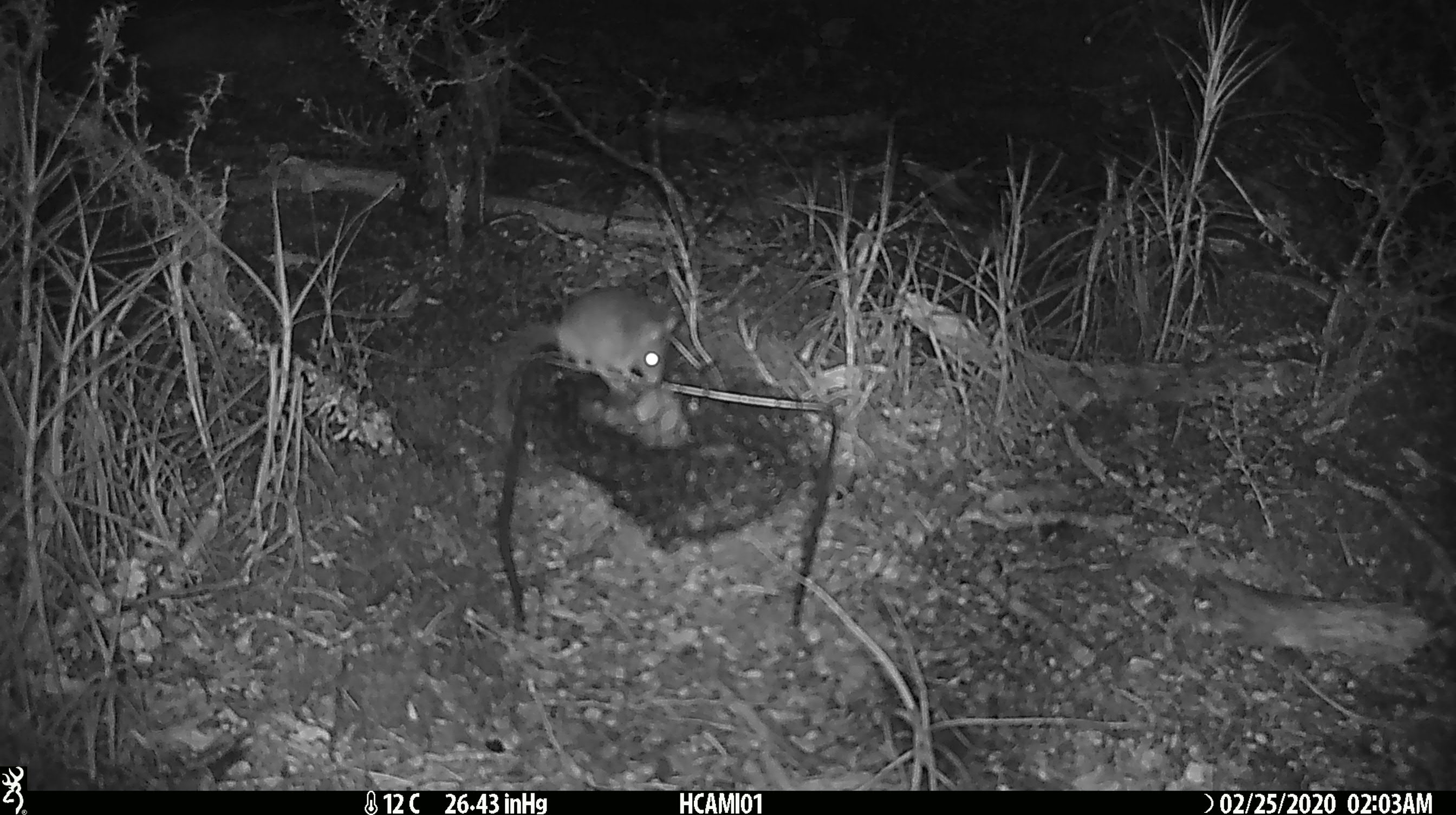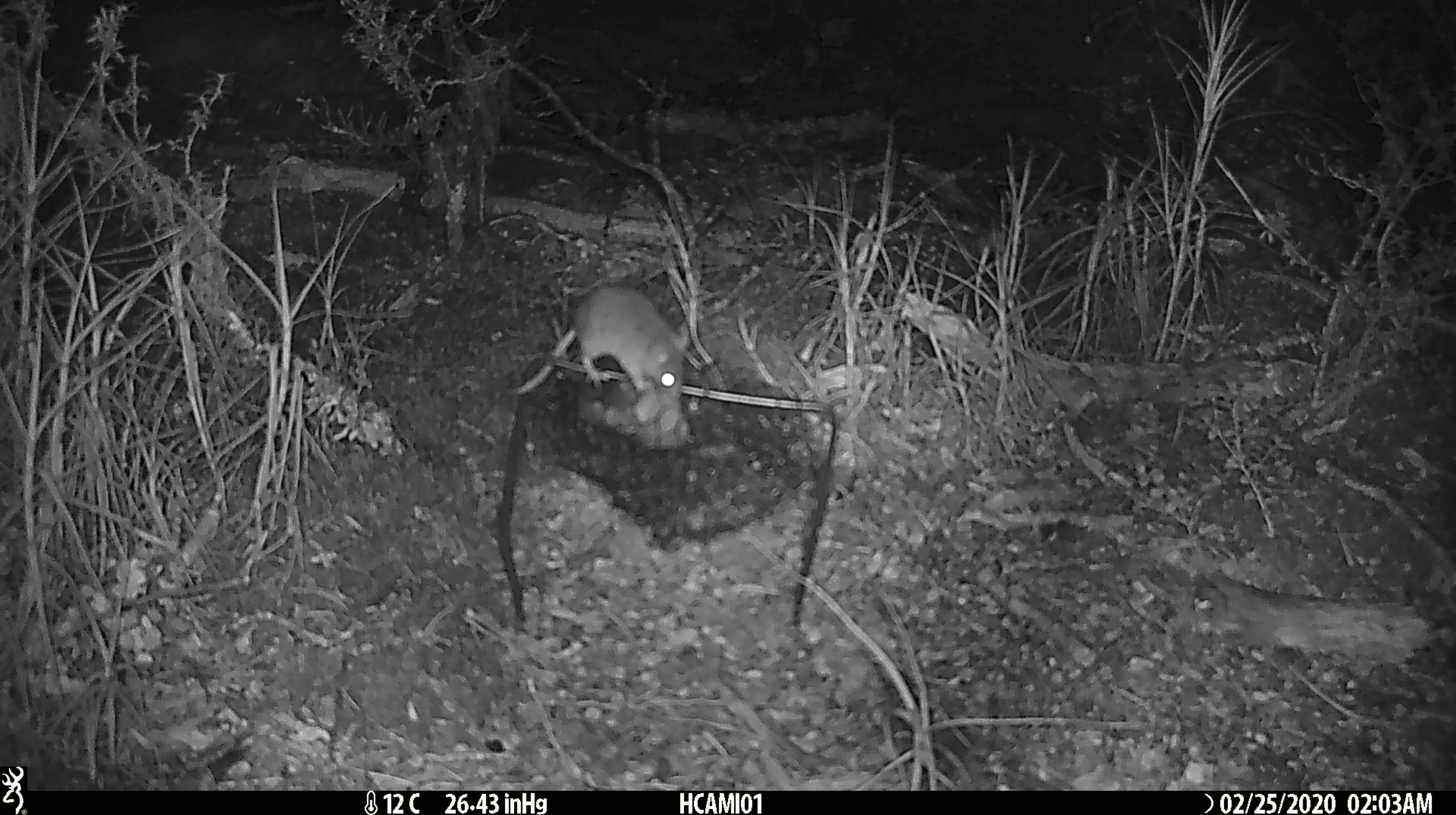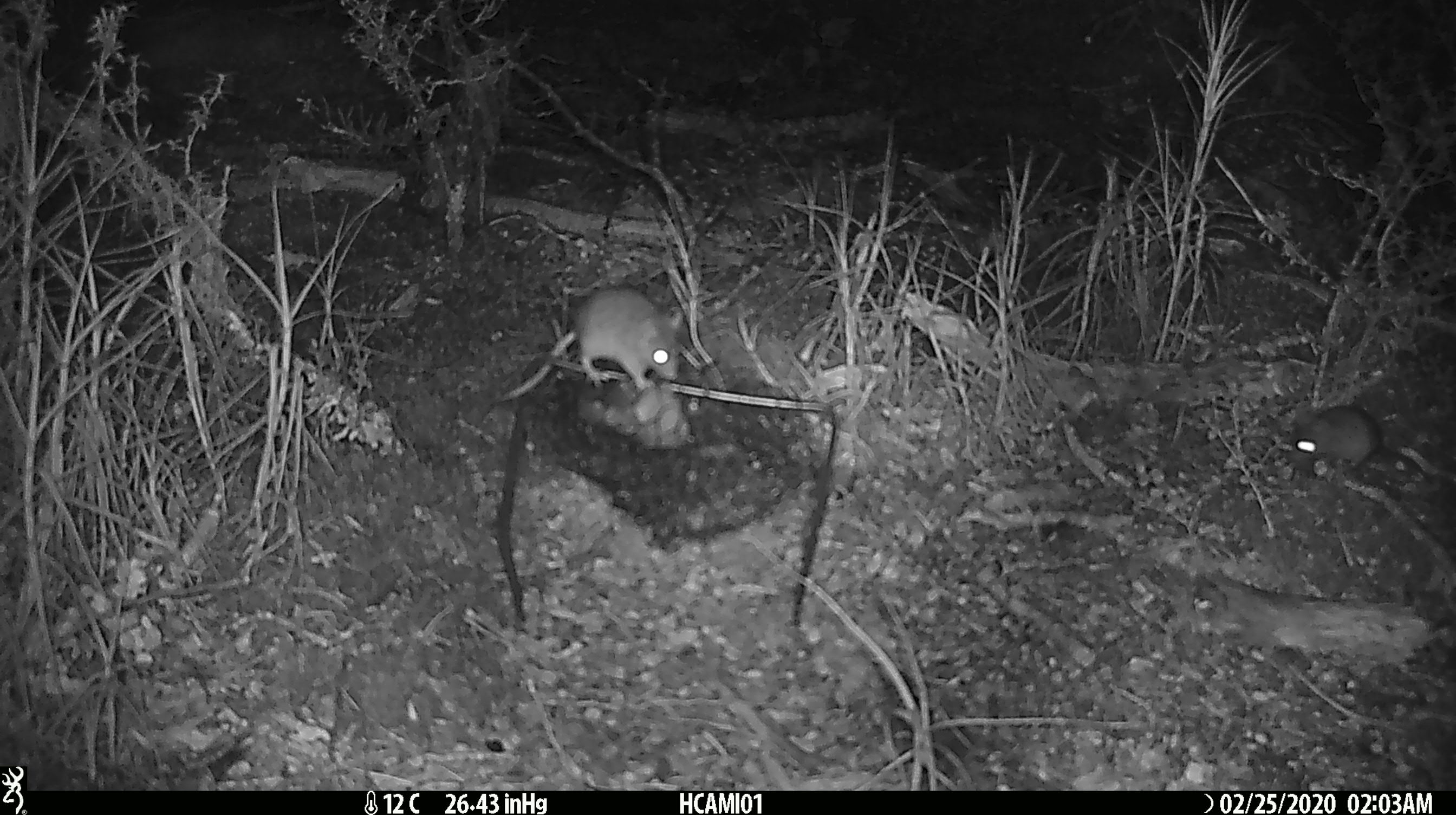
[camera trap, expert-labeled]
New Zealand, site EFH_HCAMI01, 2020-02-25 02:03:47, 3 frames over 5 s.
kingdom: Animalia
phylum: Chordata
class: Mammalia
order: Rodentia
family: Muridae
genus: Mus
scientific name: Mus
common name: mouse